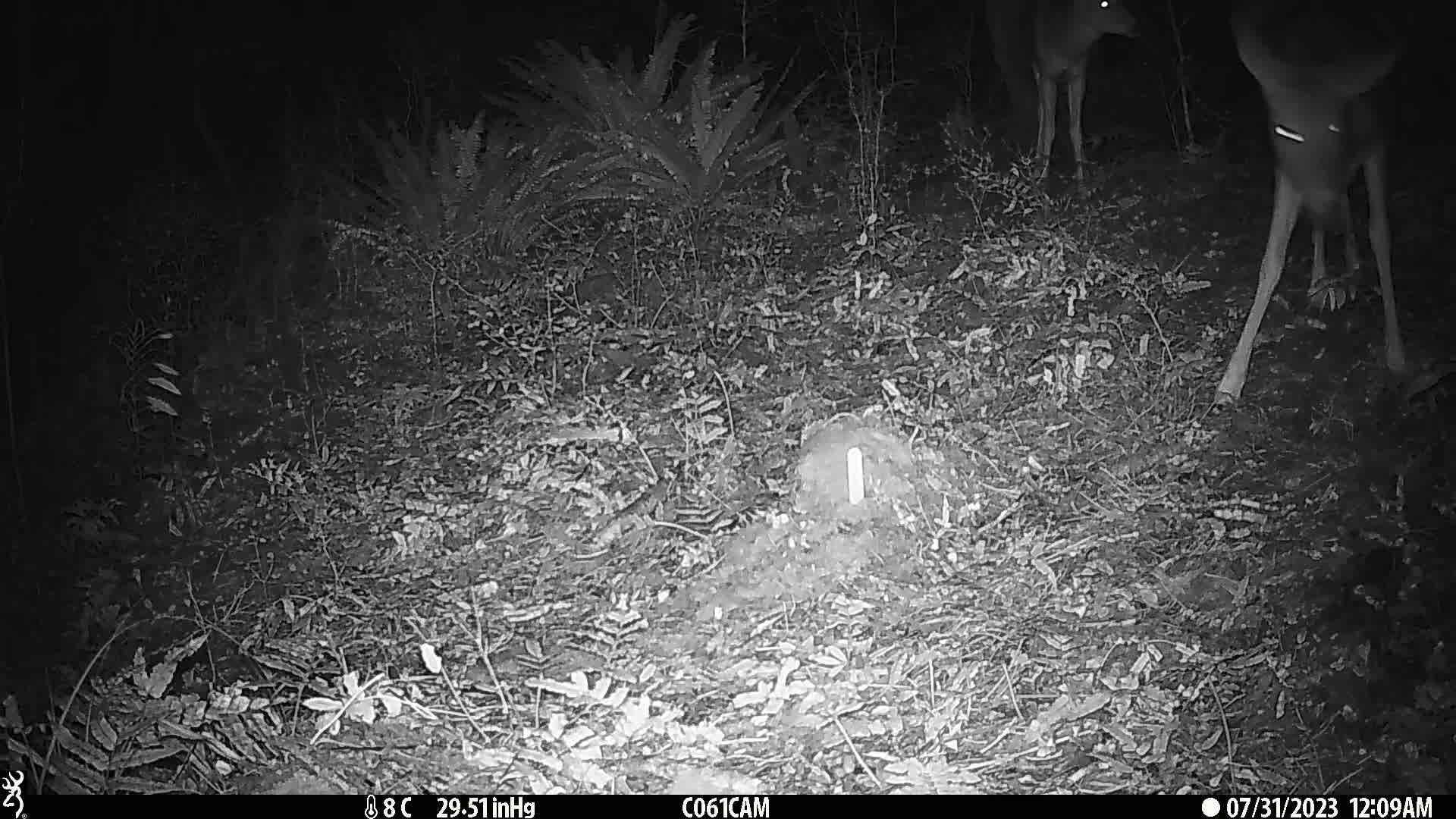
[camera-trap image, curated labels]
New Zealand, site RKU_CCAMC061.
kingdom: Animalia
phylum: Chordata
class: Mammalia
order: Artiodactyla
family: Cervidae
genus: Odocoileus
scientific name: Odocoileus virginianus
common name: white-tailed deer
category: white tailed deer